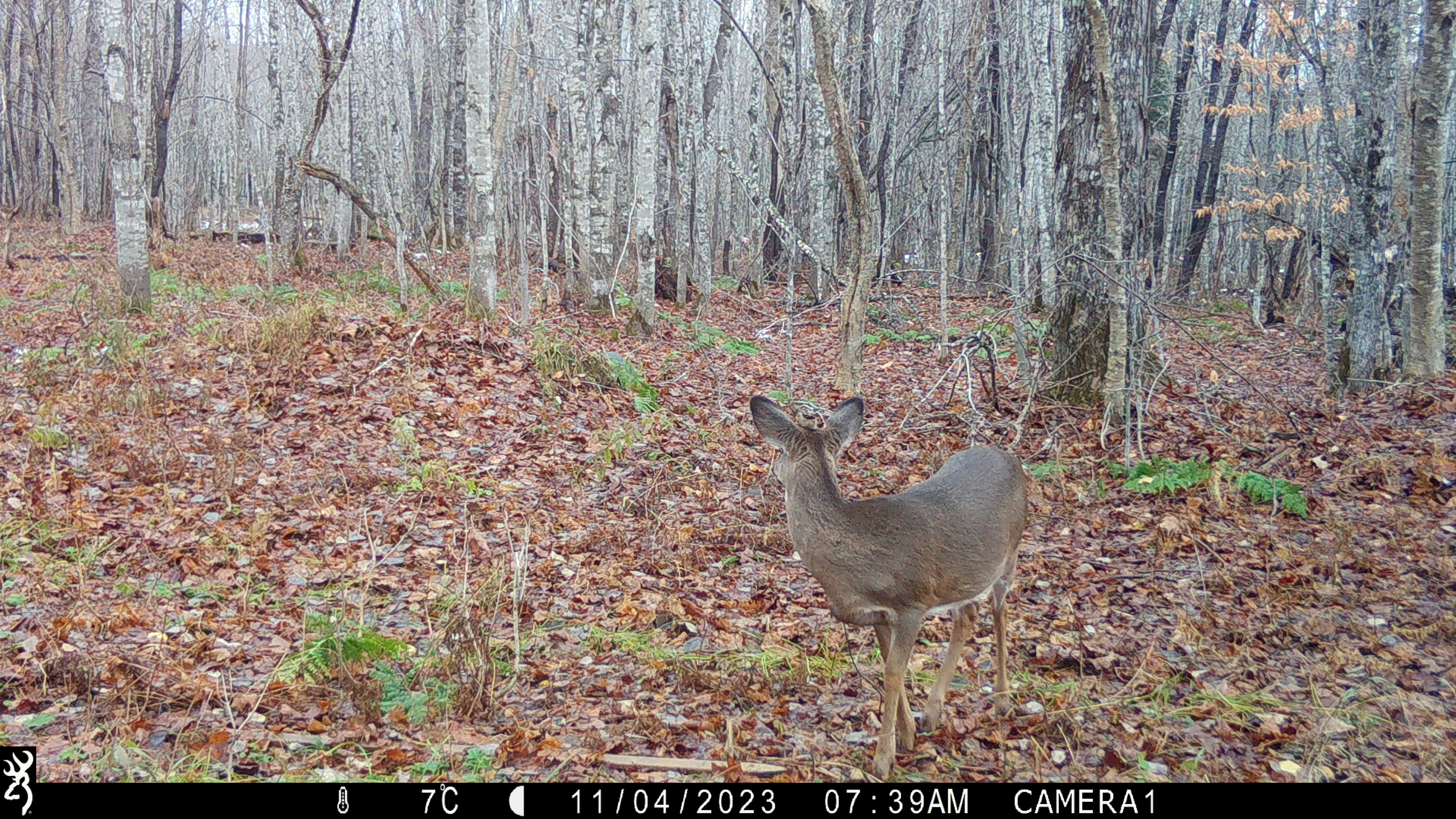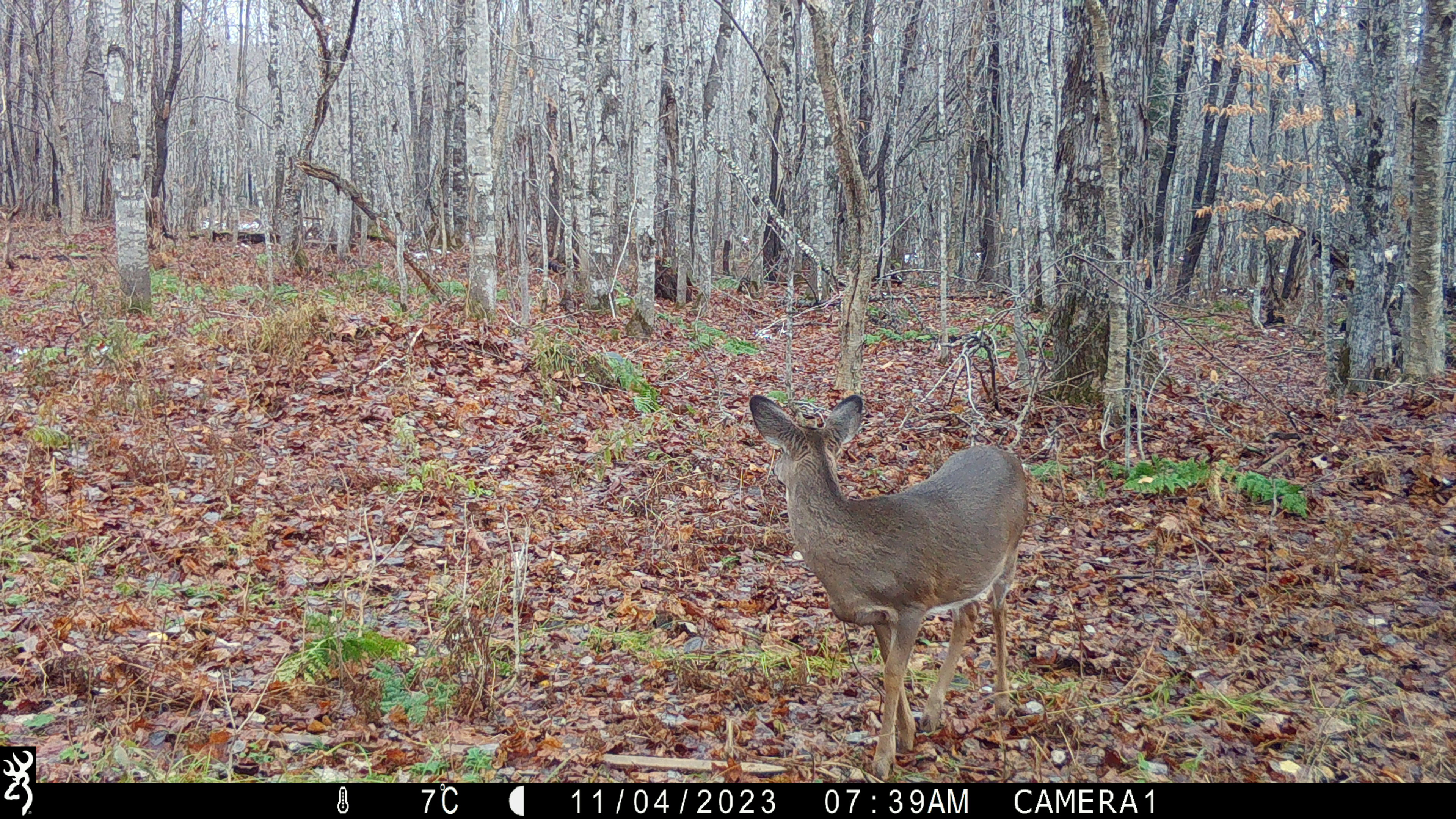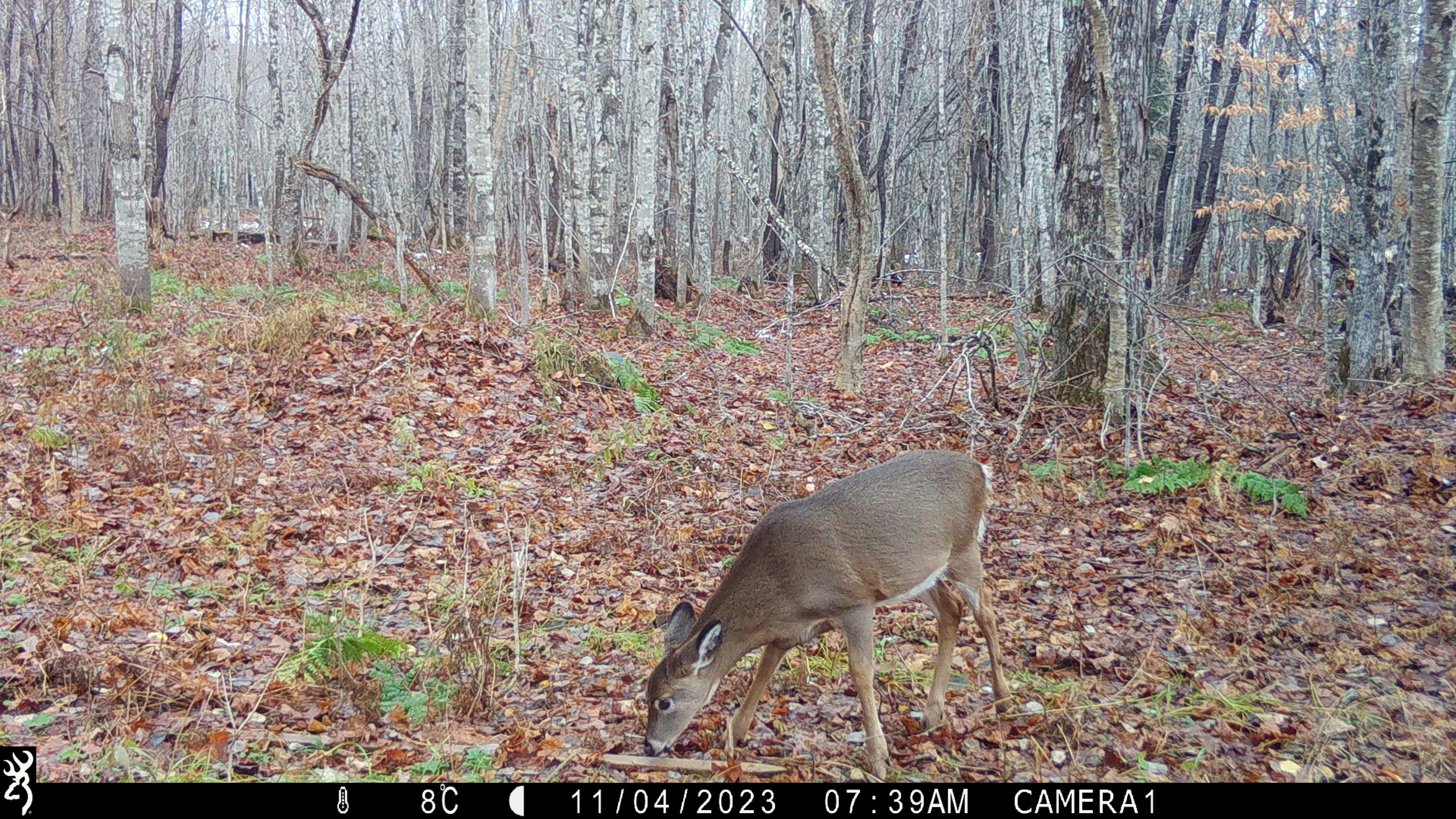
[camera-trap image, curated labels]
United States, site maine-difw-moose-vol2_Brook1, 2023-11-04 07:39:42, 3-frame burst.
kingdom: Animalia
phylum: Chordata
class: Mammalia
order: Artiodactyla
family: Cervidae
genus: Odocoileus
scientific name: Odocoileus virginianus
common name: white-tailed deer